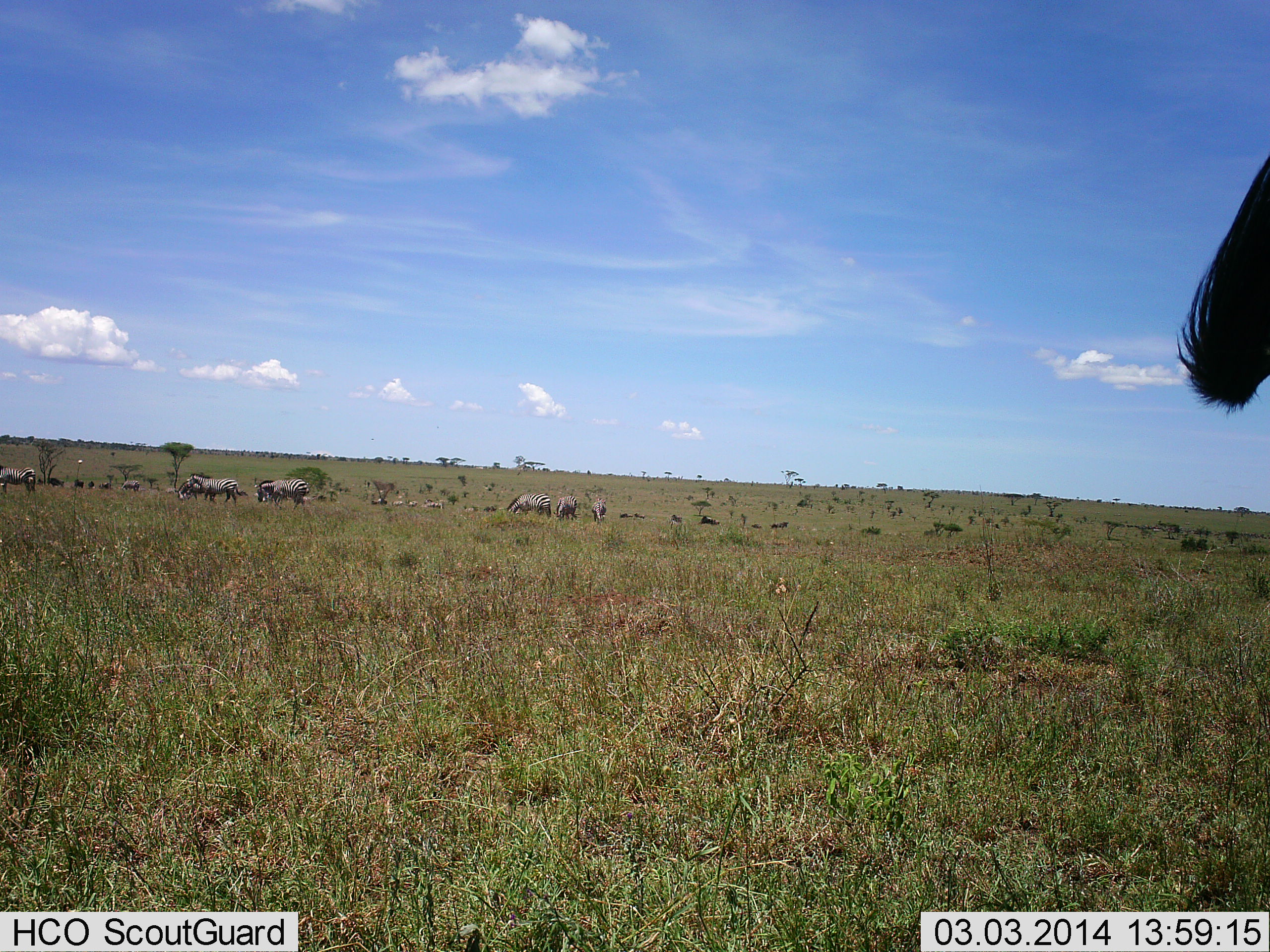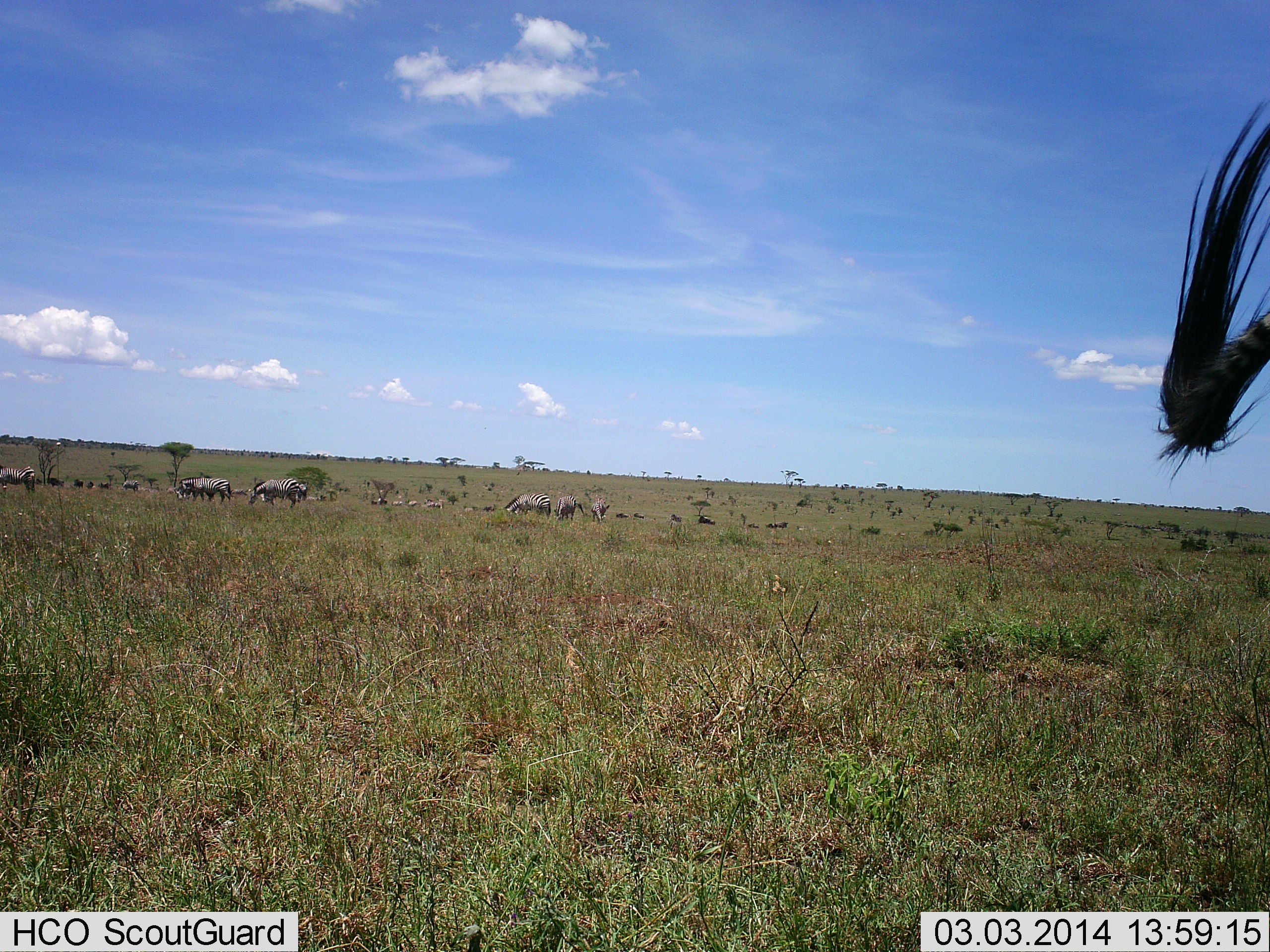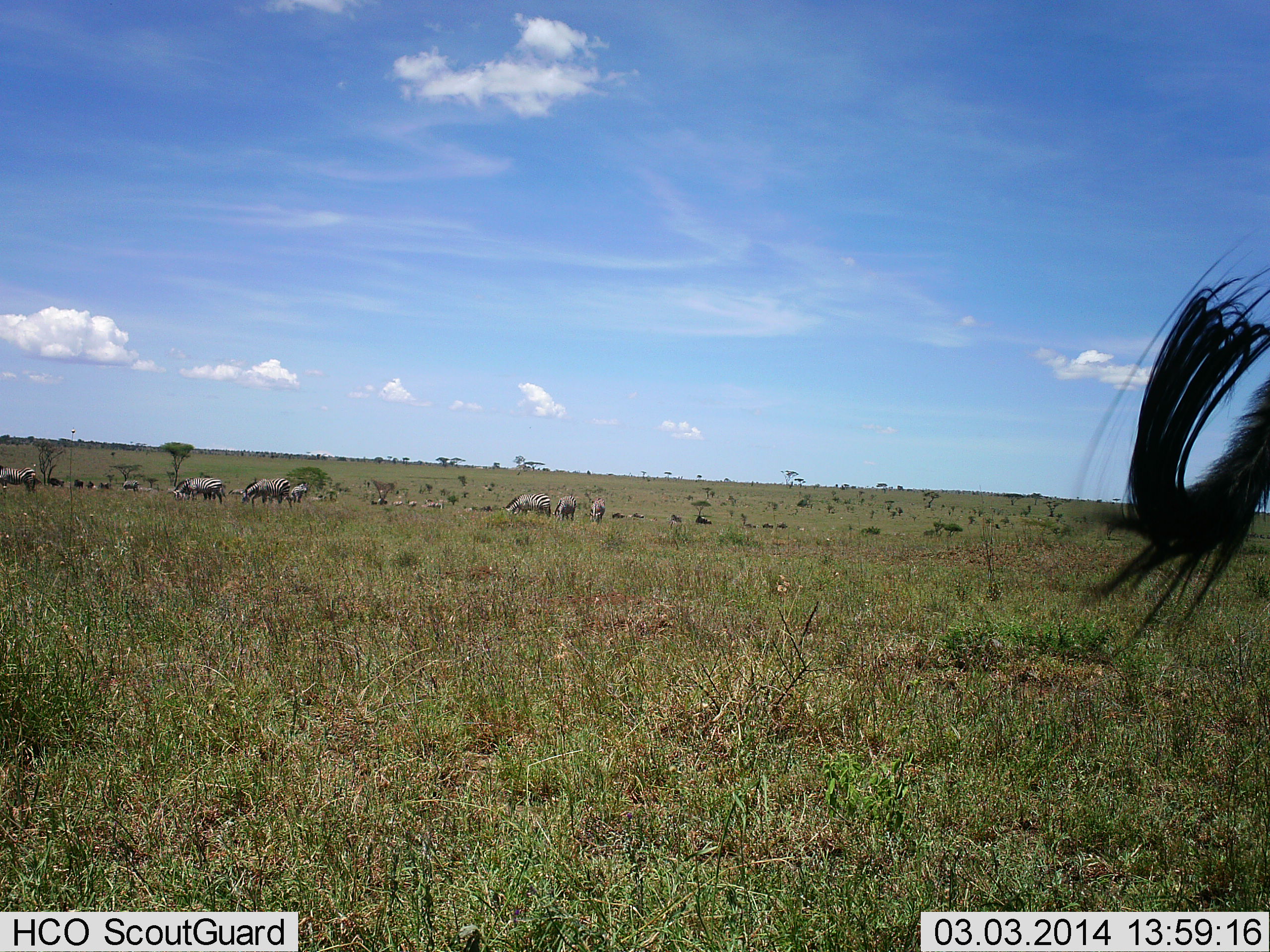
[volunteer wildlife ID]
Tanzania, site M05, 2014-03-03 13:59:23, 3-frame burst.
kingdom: Animalia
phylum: Chordata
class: Mammalia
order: Perissodactyla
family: Equidae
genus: Equus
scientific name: Equus quagga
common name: plains zebra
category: zebra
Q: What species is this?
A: Zebra (plains zebra) (Equus quagga).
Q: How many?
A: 11-50.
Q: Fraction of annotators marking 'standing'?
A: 36%.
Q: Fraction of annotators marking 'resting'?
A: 9%.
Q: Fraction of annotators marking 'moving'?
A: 73%.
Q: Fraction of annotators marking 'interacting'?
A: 9%.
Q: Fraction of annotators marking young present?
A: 0%.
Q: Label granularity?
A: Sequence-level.